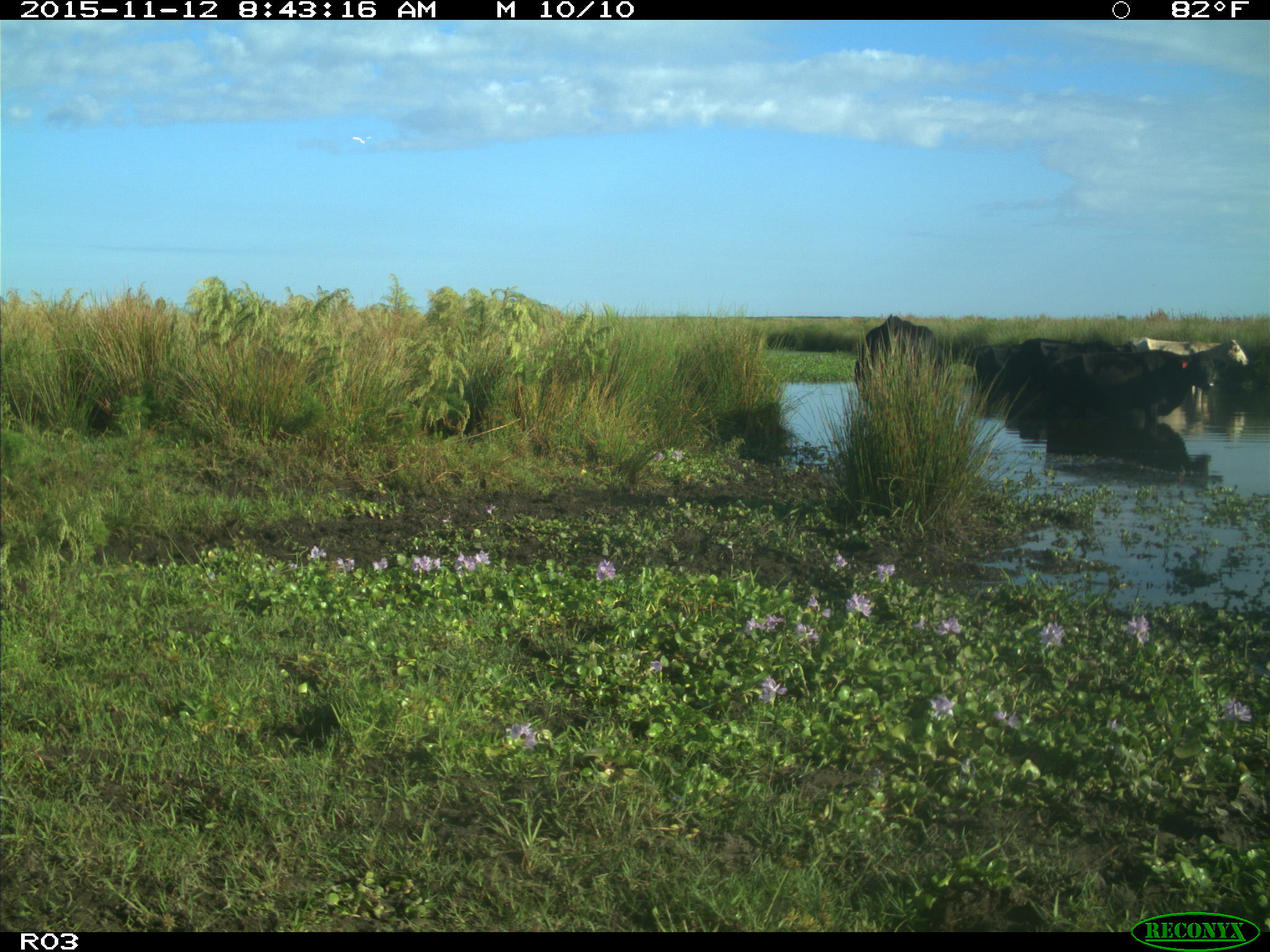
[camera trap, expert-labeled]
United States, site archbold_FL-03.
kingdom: Animalia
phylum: Chordata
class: Mammalia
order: Artiodactyla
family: Bovidae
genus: Bos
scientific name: Bos taurus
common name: domestic cow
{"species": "Bos taurus (domestic cow)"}